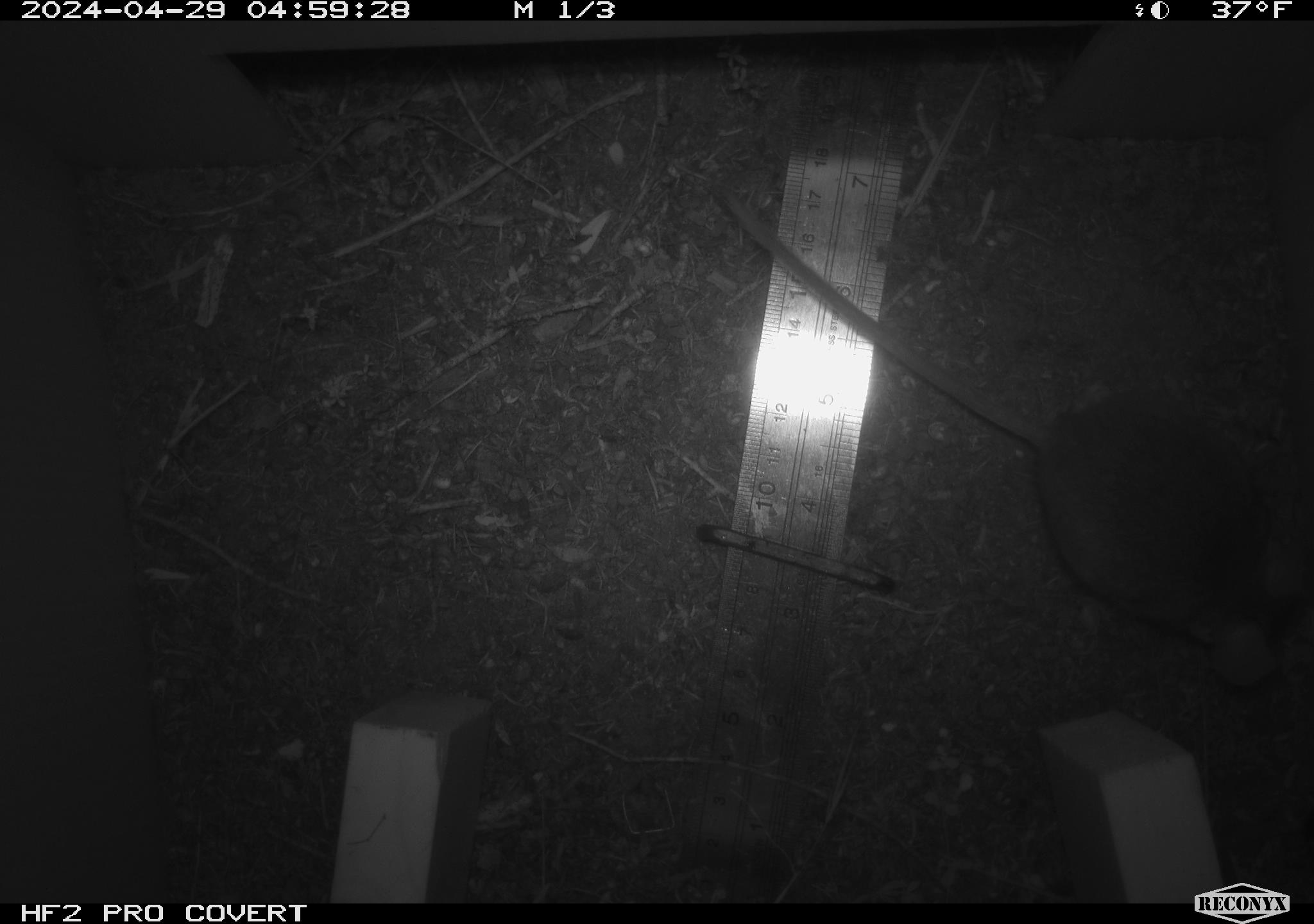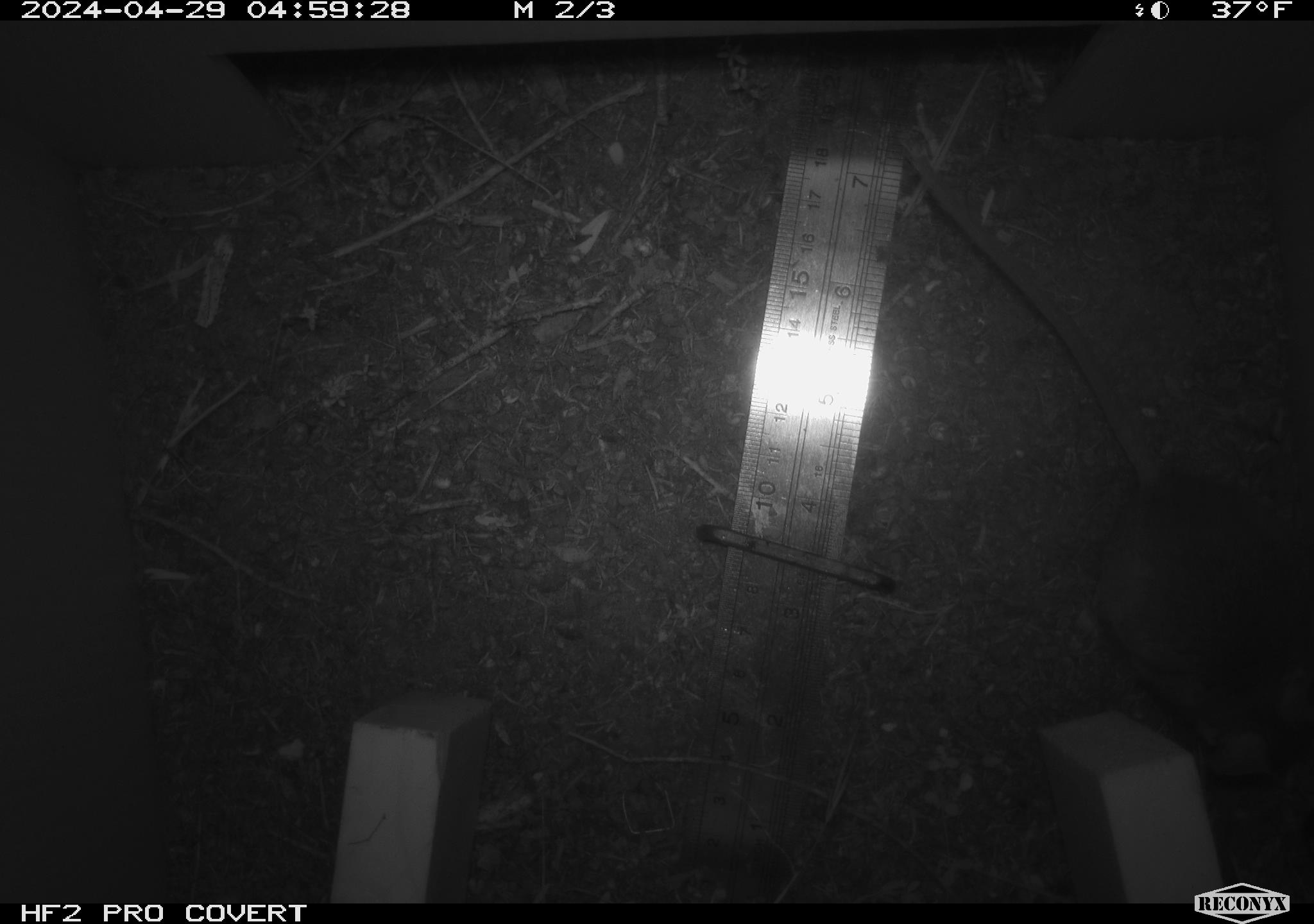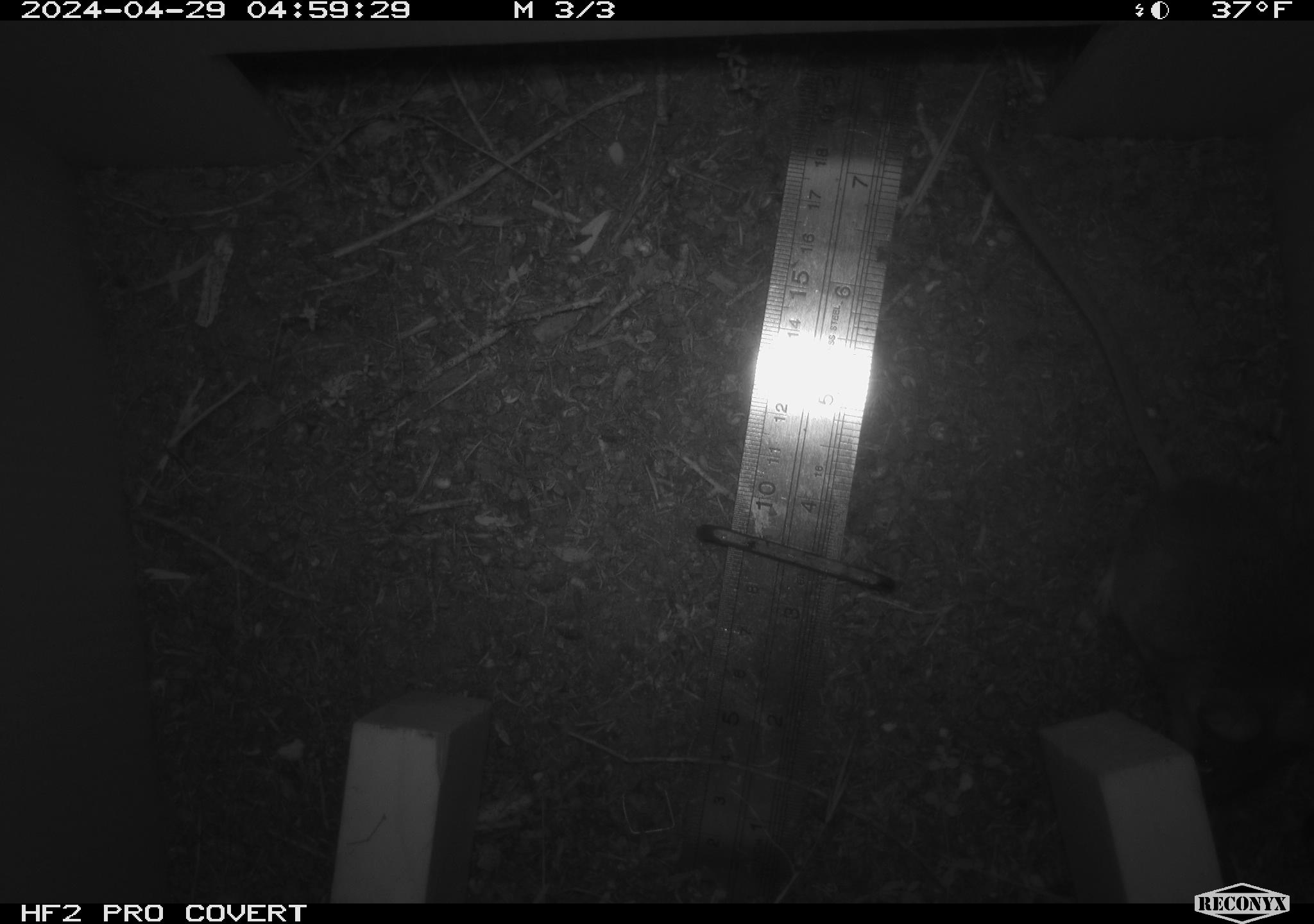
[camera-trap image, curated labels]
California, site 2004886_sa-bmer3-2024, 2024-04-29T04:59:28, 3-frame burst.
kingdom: Animalia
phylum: Chordata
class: Mammalia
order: Rodentia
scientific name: Rodentia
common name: mouse species